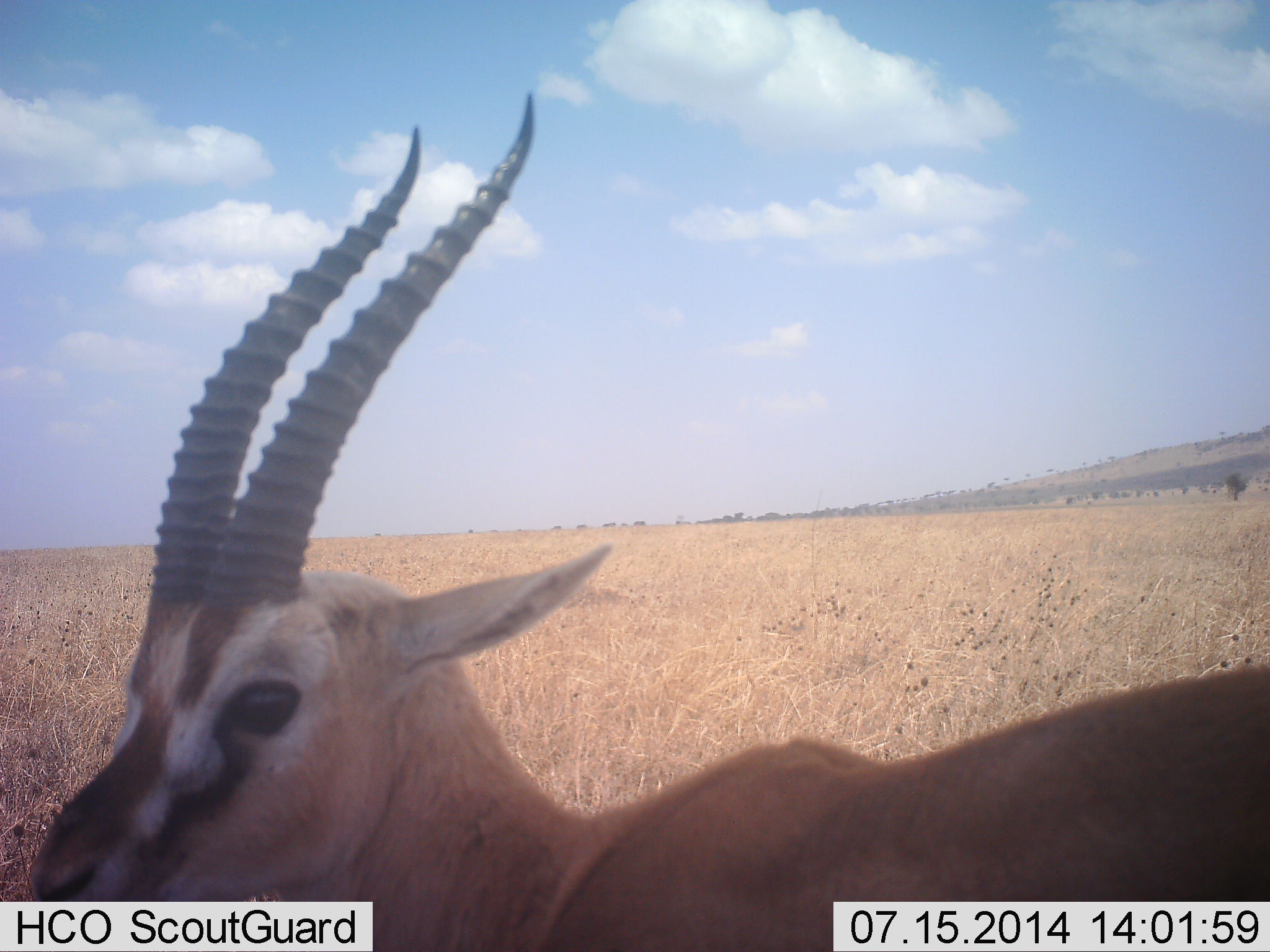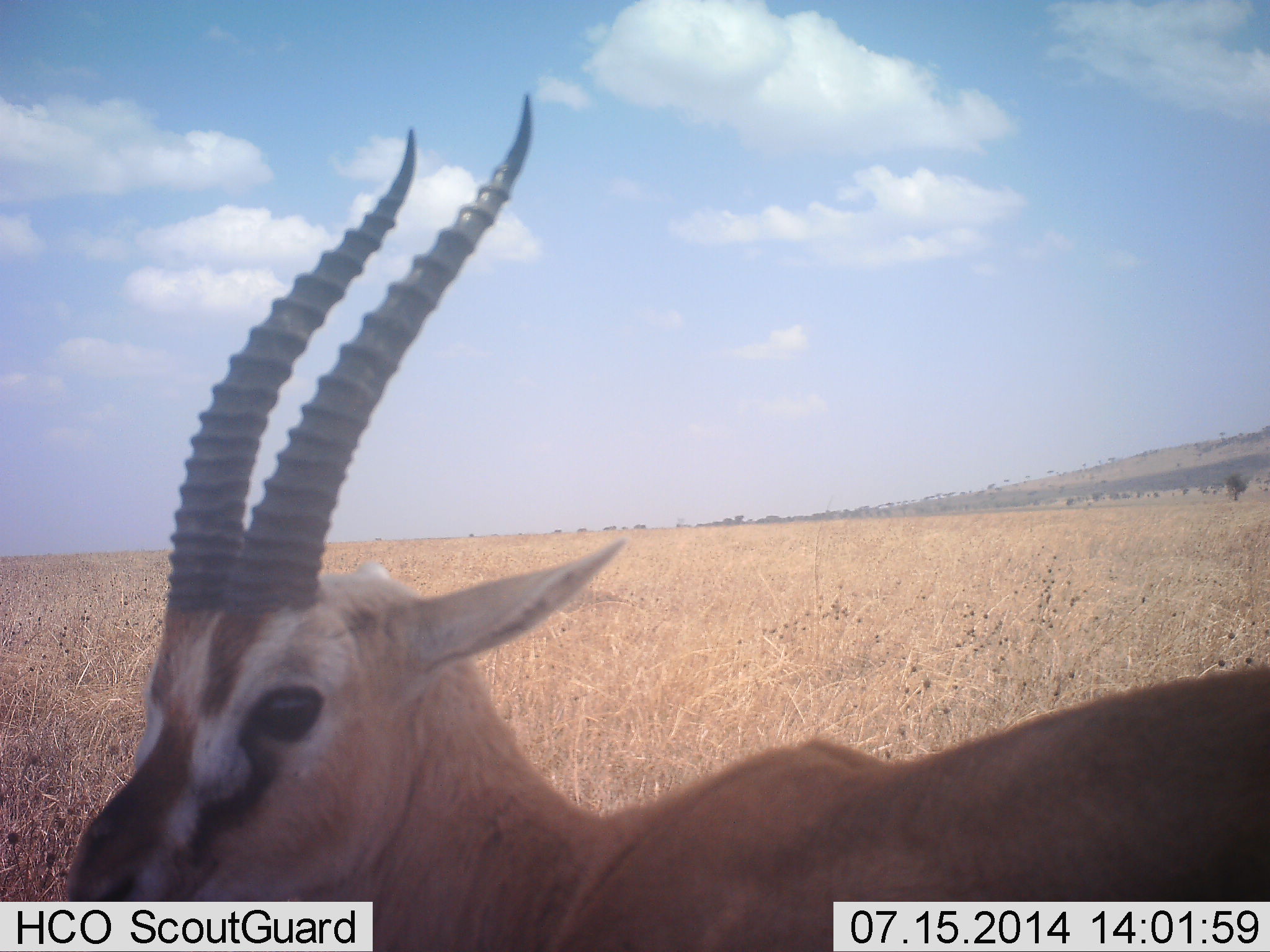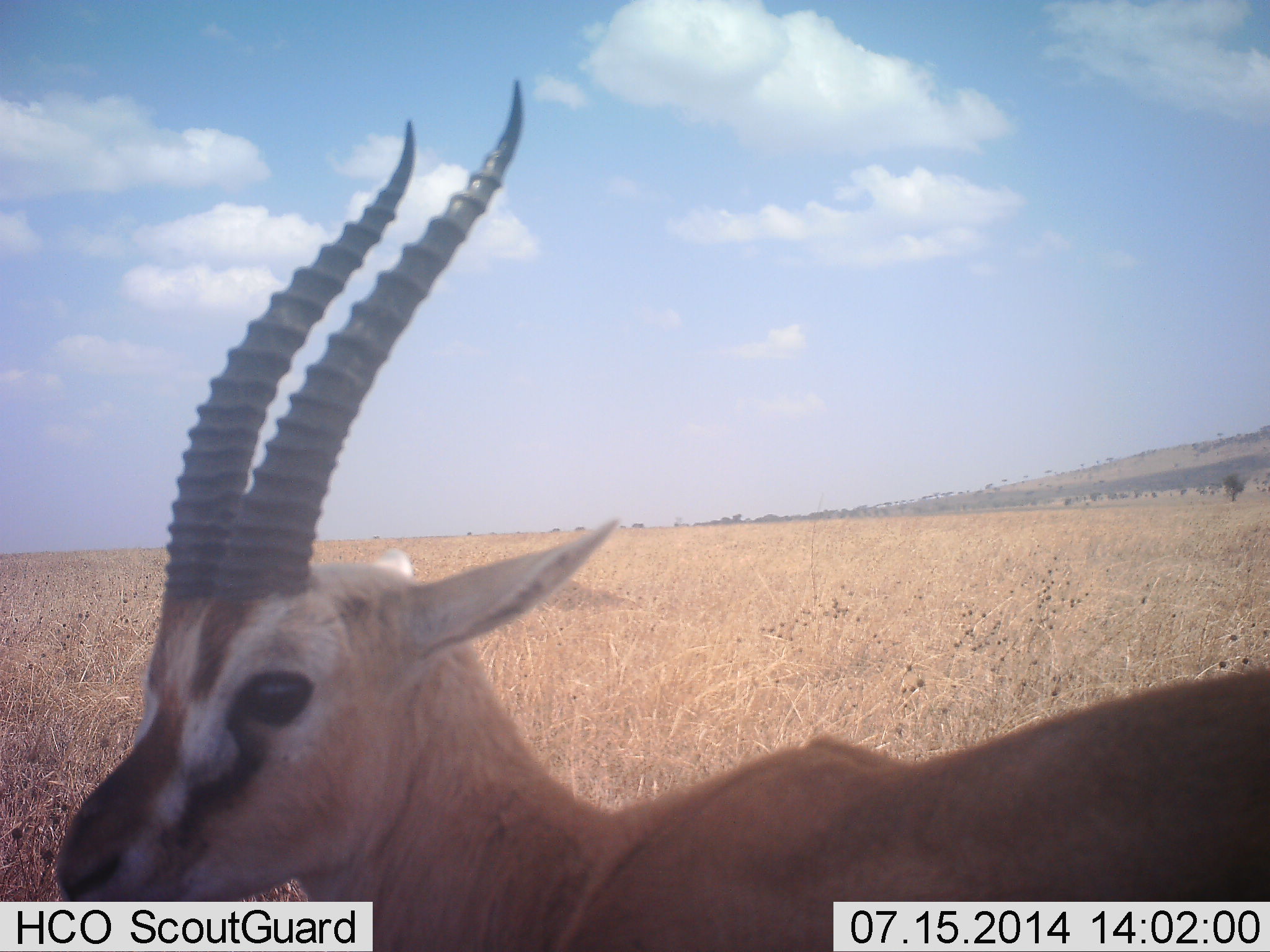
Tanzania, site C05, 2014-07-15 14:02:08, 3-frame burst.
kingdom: Animalia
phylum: Chordata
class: Mammalia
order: Artiodactyla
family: Bovidae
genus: Eudorcas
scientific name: Eudorcas thomsonii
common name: thomson's gazelle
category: gazellethomsons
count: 1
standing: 100%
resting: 0%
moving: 0%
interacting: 0%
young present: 0%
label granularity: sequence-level